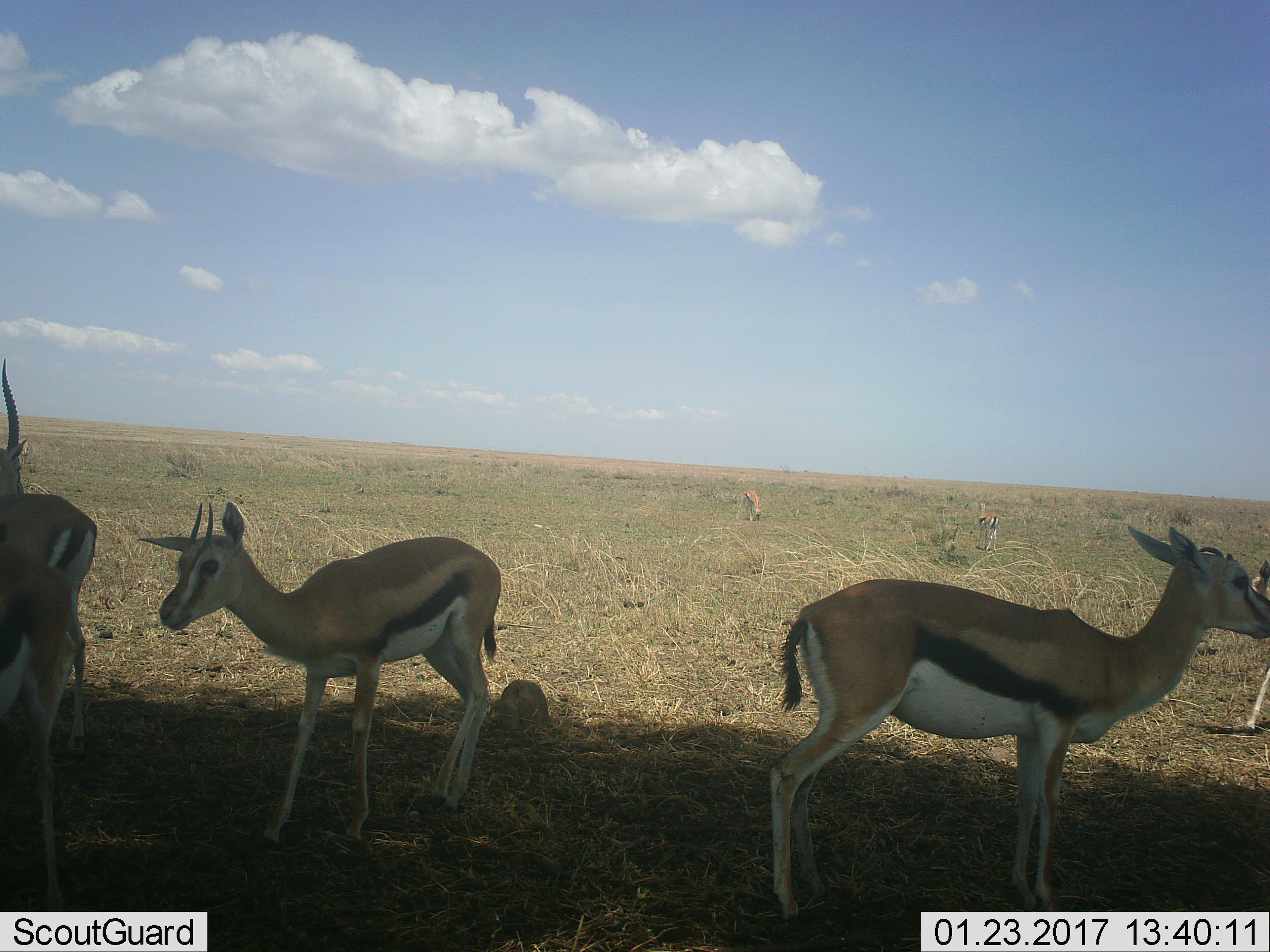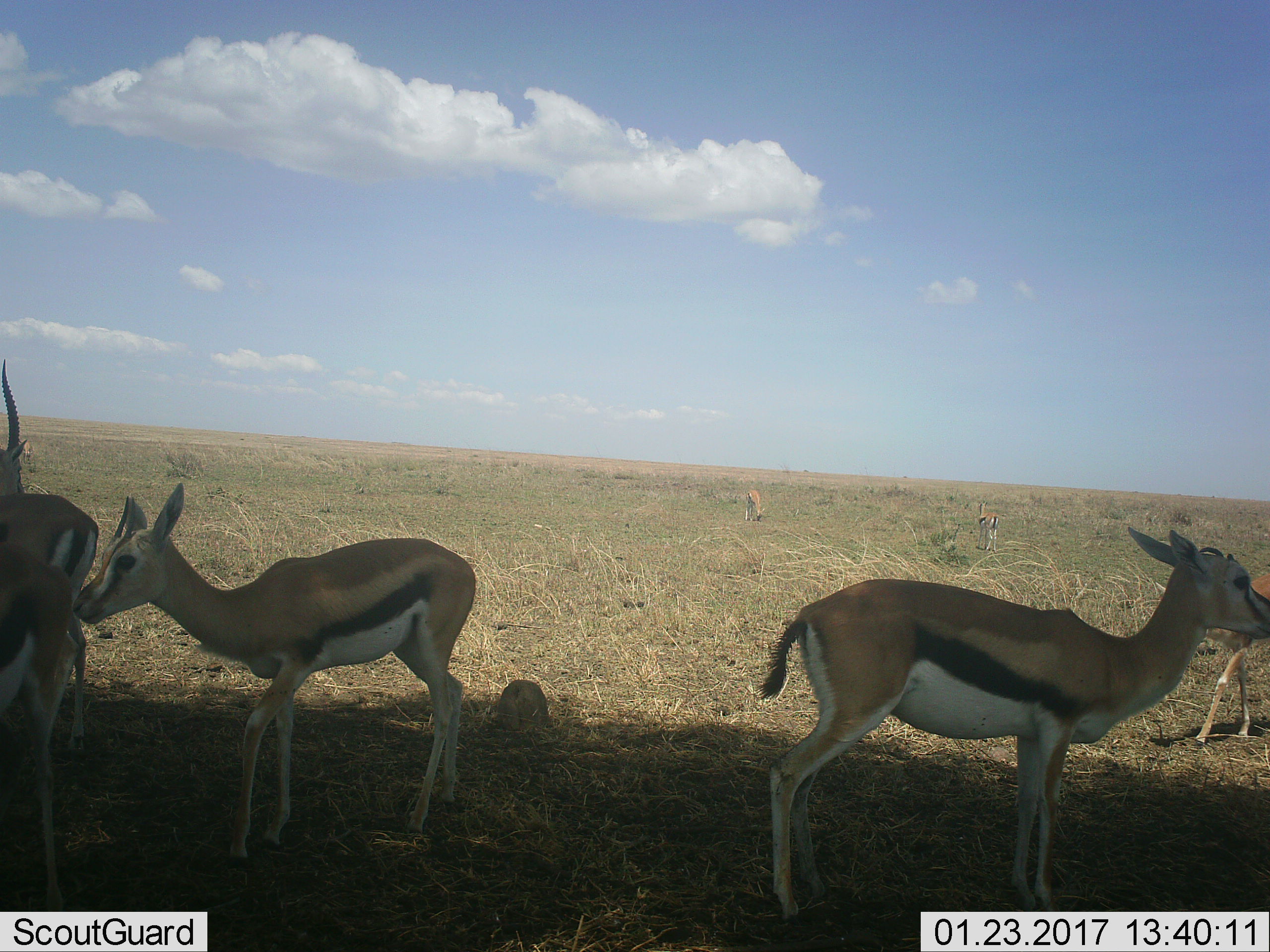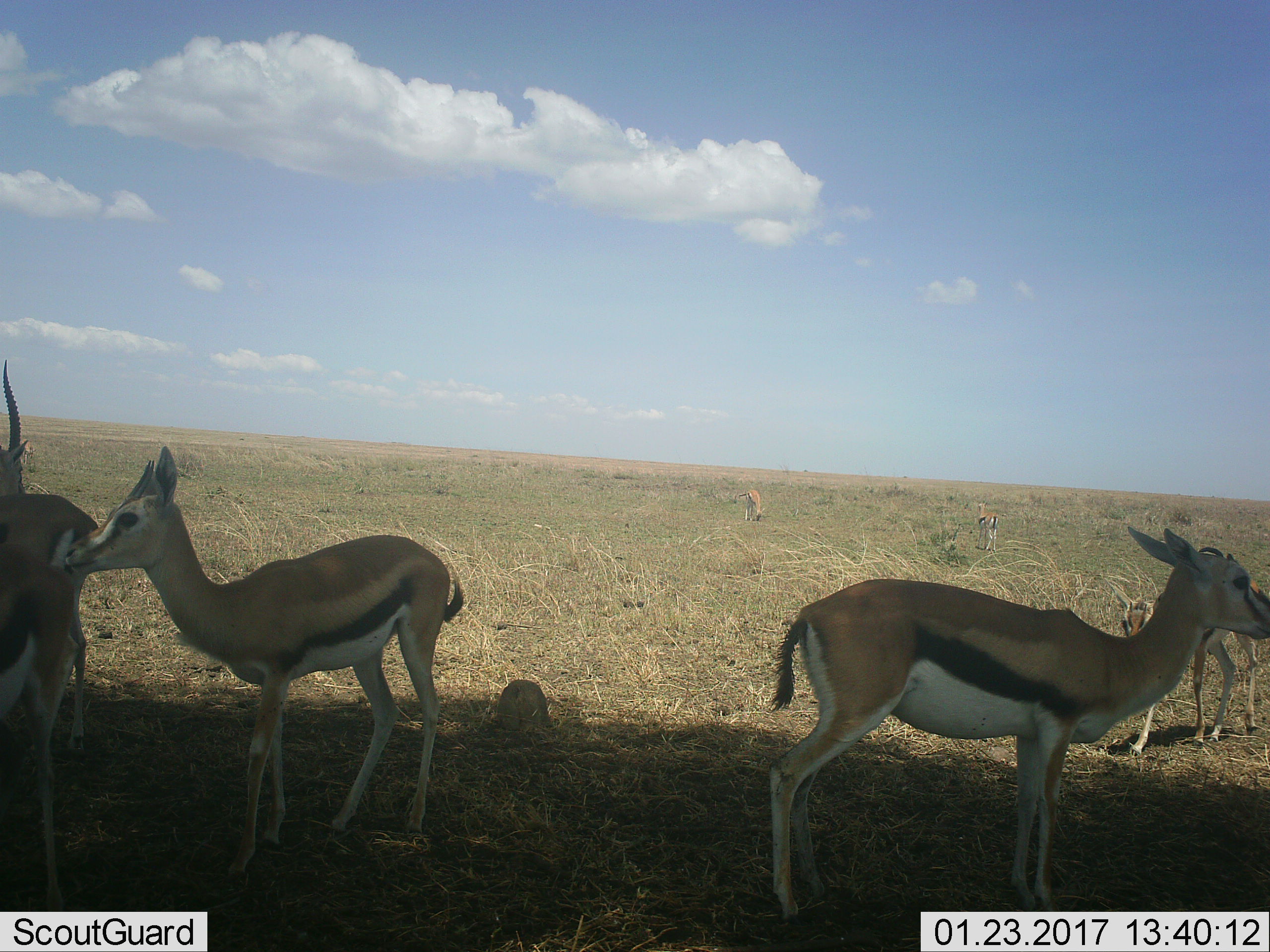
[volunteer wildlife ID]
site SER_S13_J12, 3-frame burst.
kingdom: Animalia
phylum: Chordata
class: Mammalia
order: Artiodactyla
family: Bovidae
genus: Eudorcas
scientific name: Eudorcas thomsonii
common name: thomson's gazelle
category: gazellethomsons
Gazellethomsons (thomson's gazelle) (Eudorcas thomsonii), count 7. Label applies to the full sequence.